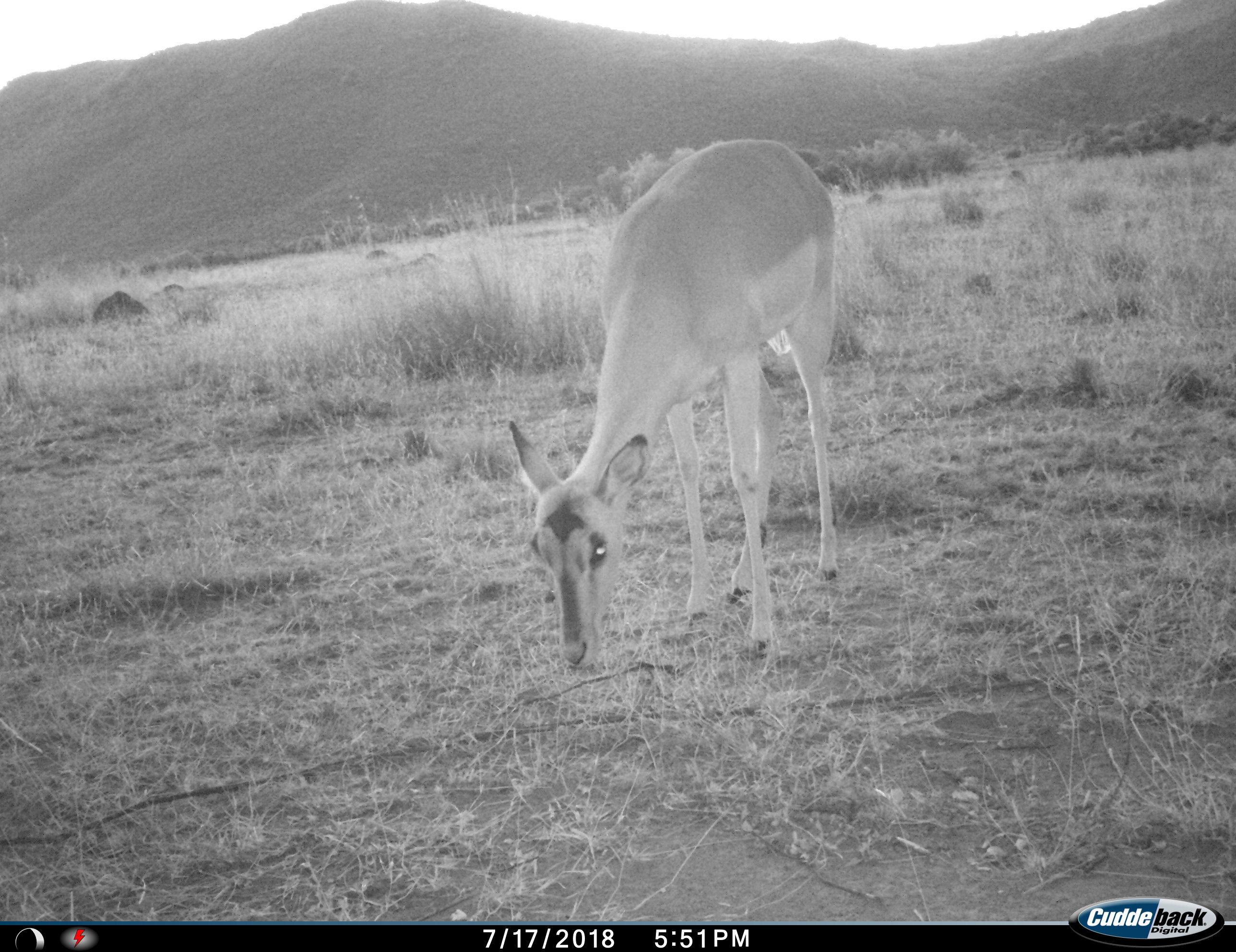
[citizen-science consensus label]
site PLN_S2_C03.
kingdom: Animalia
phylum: Chordata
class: Mammalia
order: Artiodactyla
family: Bovidae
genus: Aepyceros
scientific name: Aepyceros melampus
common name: impala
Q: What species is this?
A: Impala (Aepyceros melampus).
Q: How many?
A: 1.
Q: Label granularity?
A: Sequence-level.